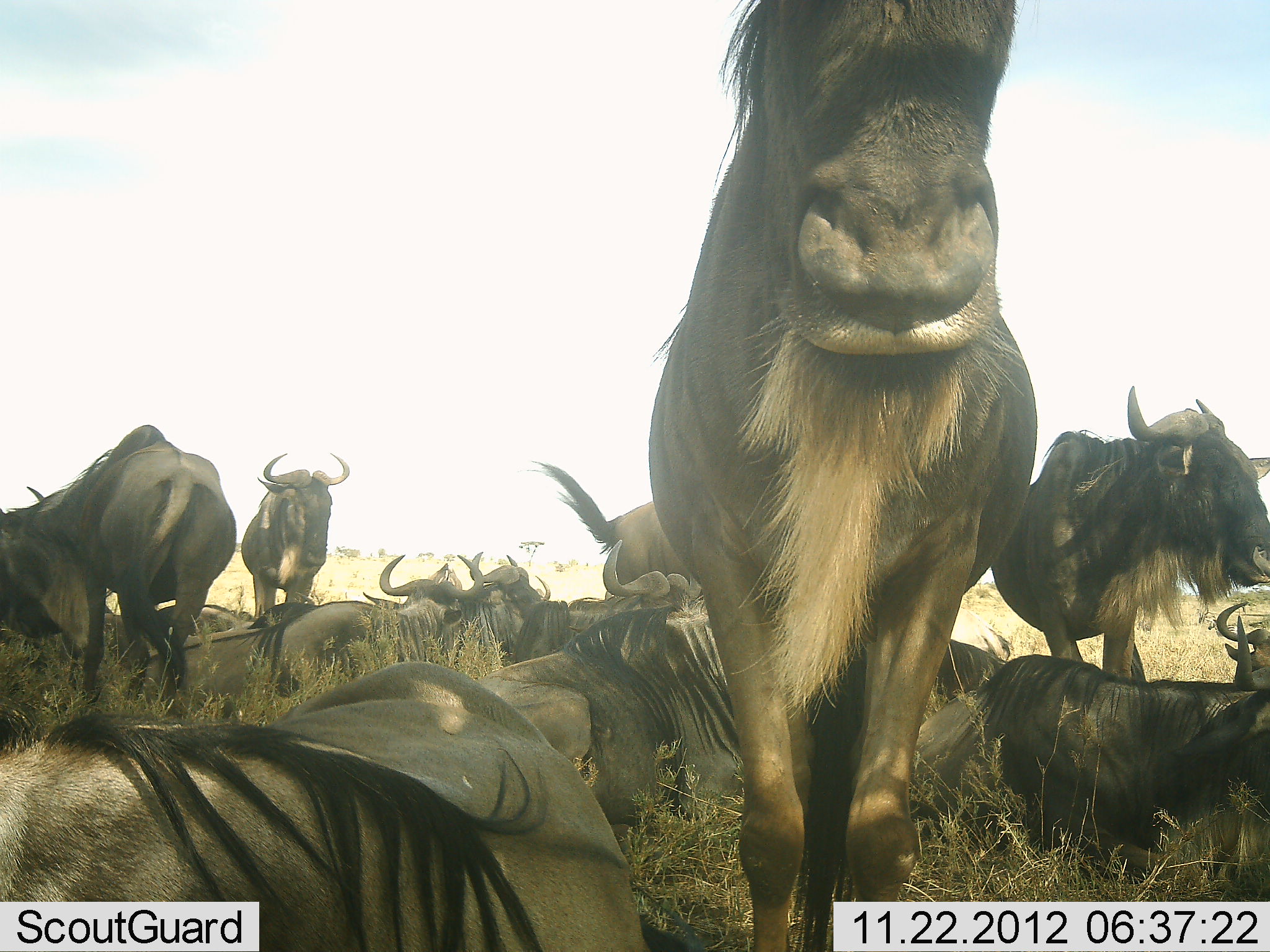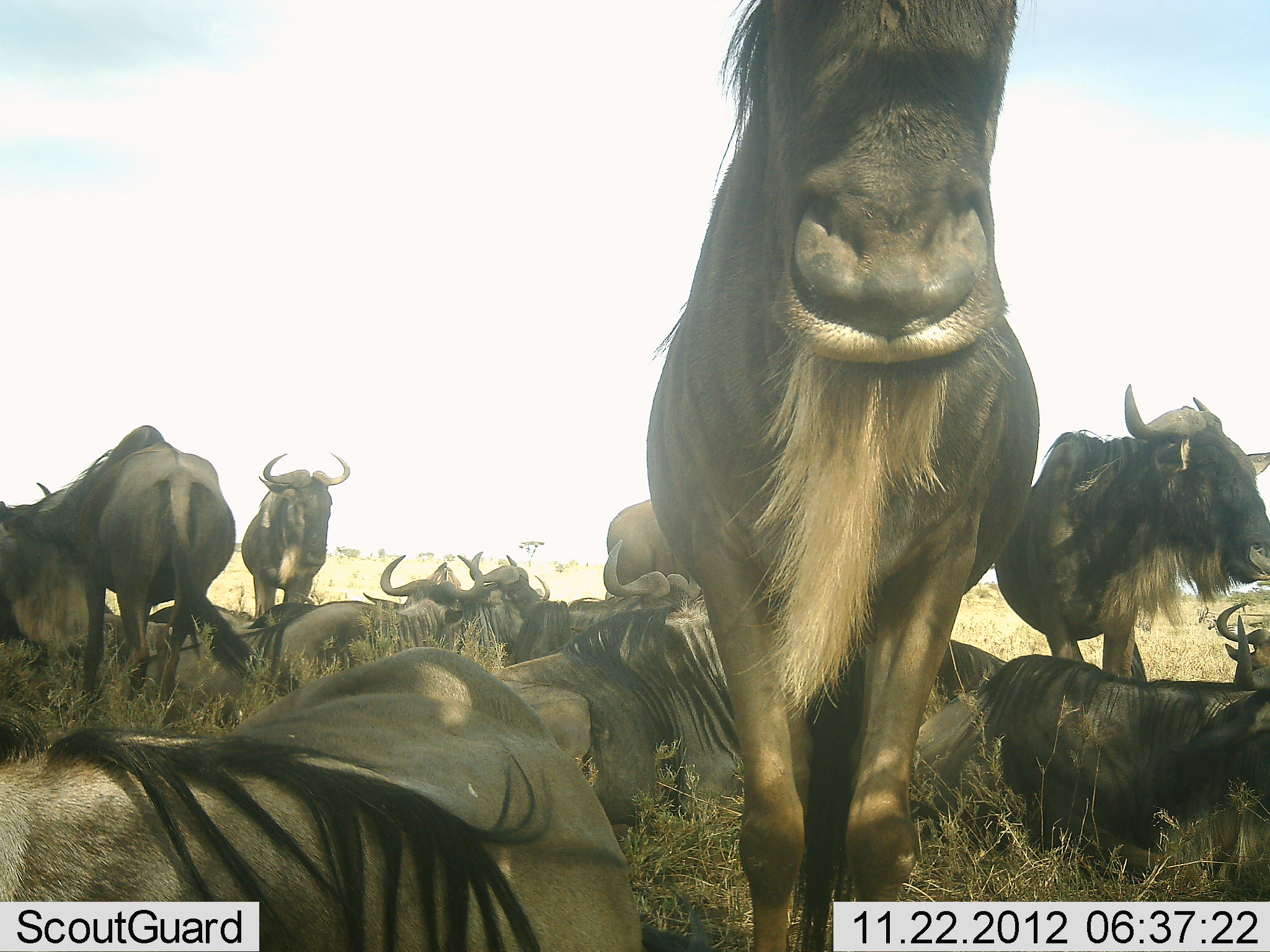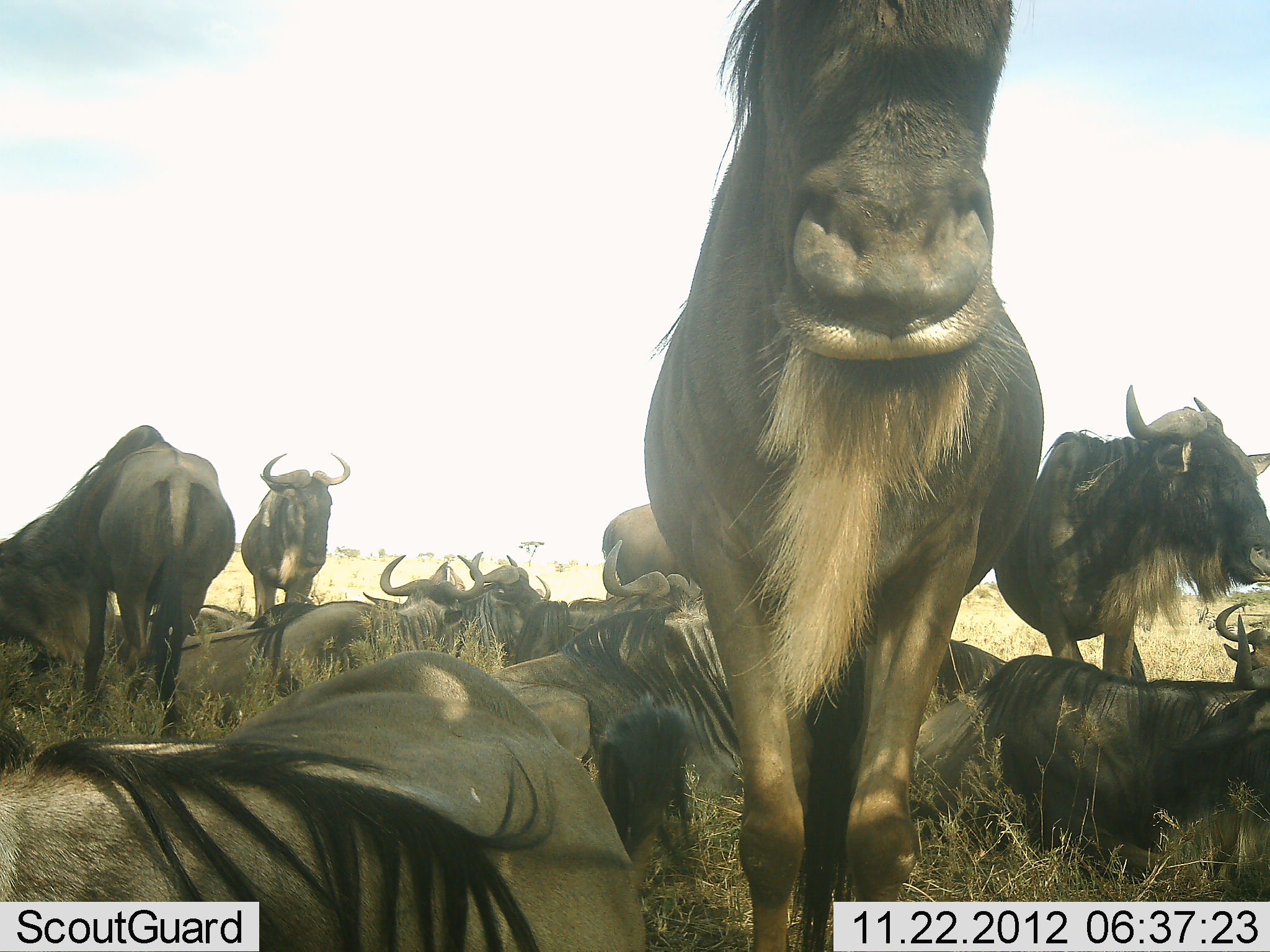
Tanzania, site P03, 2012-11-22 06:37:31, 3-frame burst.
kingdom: Animalia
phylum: Chordata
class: Mammalia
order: Artiodactyla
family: Bovidae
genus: Connochaetes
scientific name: Connochaetes taurinus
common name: blue wildebeest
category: wildebeest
Wildebeest (blue wildebeest) (Connochaetes taurinus), count 11-50. Behavior (volunteer vote fractions): standing 80%, resting 100%, moving 10%, interacting 10%. Young present (vote fraction): 0%. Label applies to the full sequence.